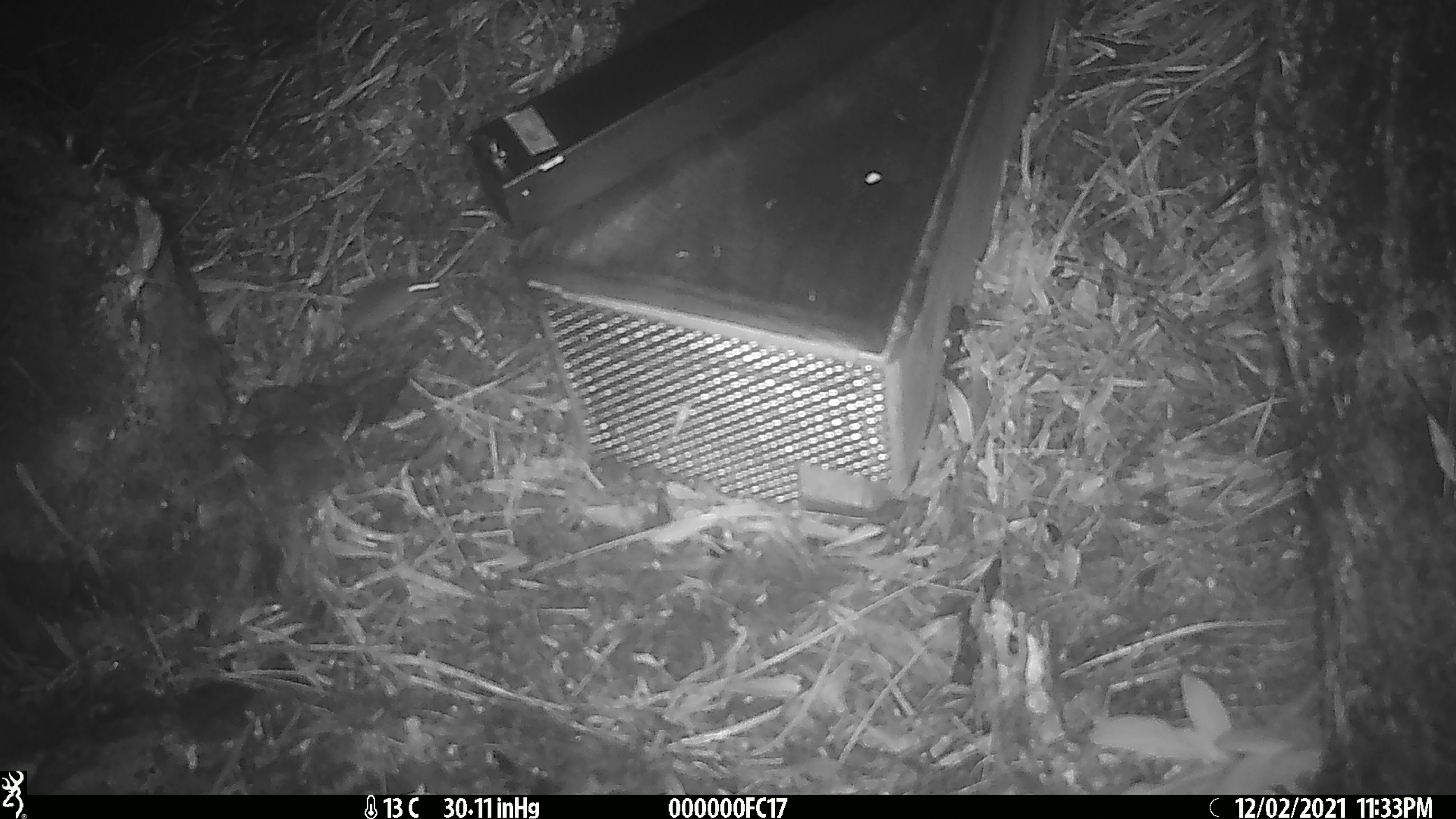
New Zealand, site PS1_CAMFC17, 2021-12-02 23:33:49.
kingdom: Animalia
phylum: Chordata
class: Mammalia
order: Rodentia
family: Muridae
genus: Mus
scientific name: Mus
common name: mouse